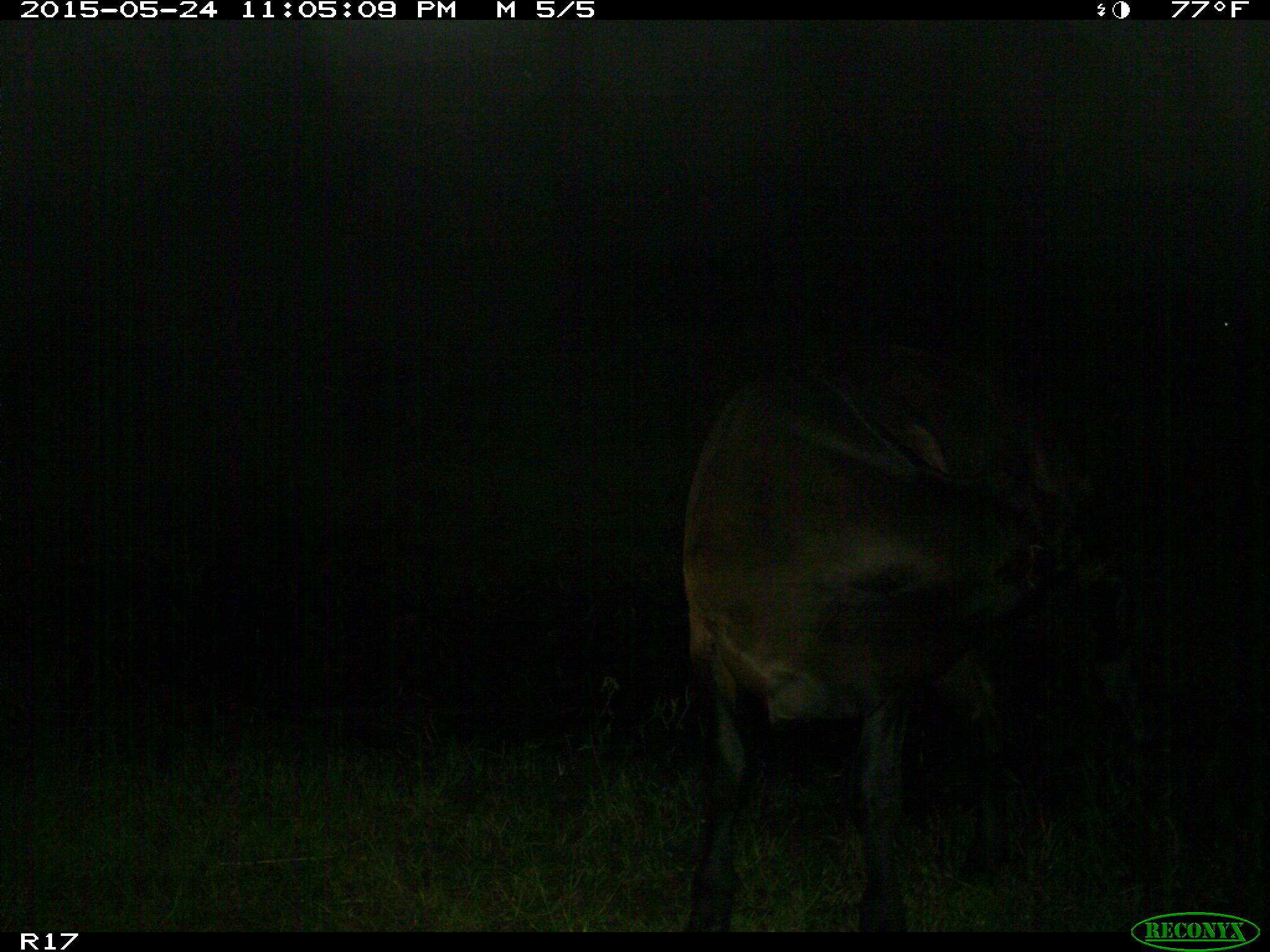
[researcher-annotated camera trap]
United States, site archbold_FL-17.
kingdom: Animalia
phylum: Chordata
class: Mammalia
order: Artiodactyla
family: Bovidae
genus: Bos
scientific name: Bos taurus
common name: domestic cow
Bos taurus (domestic cow).